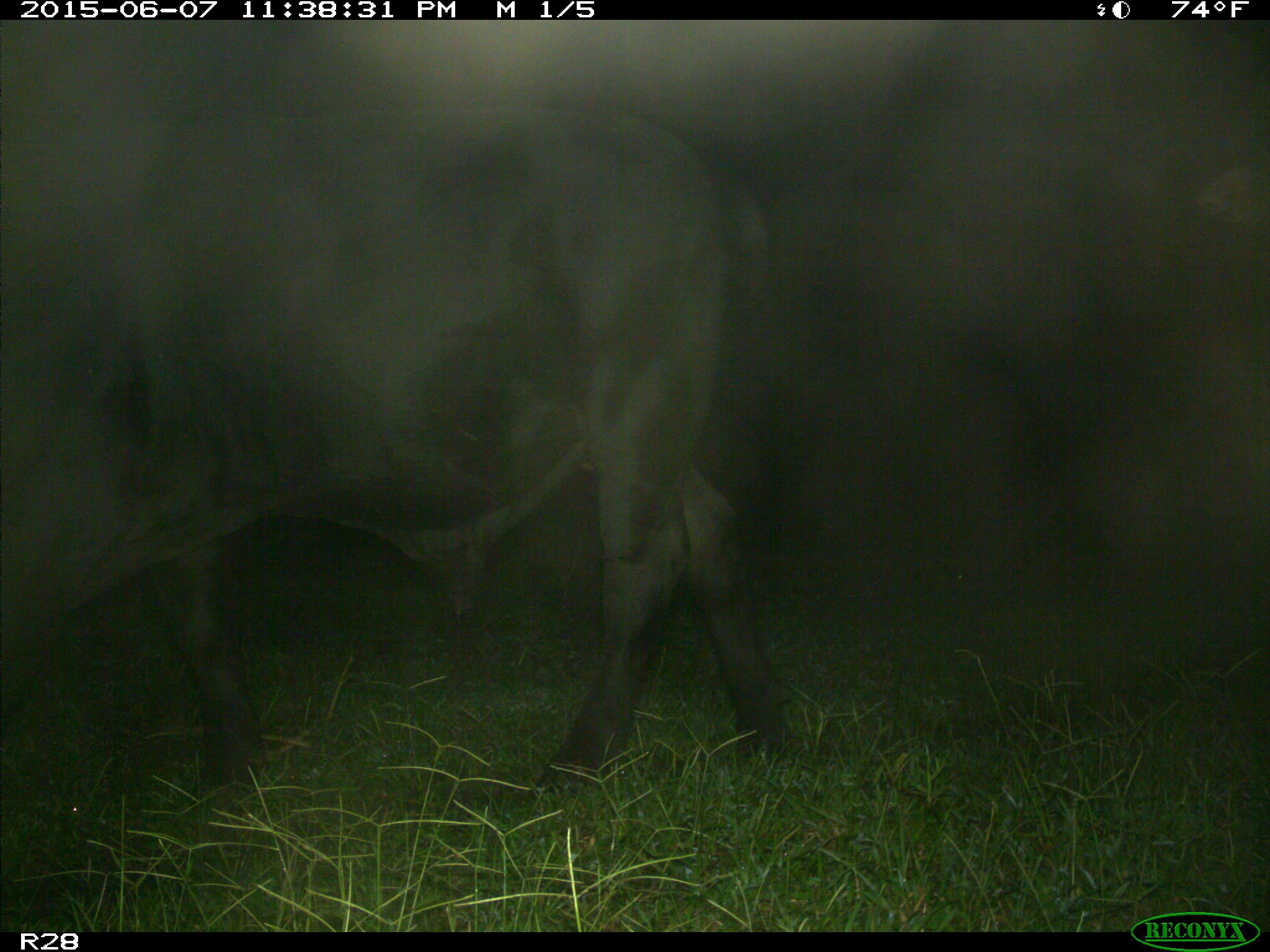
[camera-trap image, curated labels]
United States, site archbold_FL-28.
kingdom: Animalia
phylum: Chordata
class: Mammalia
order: Artiodactyla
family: Bovidae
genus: Bos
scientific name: Bos taurus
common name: domestic cow